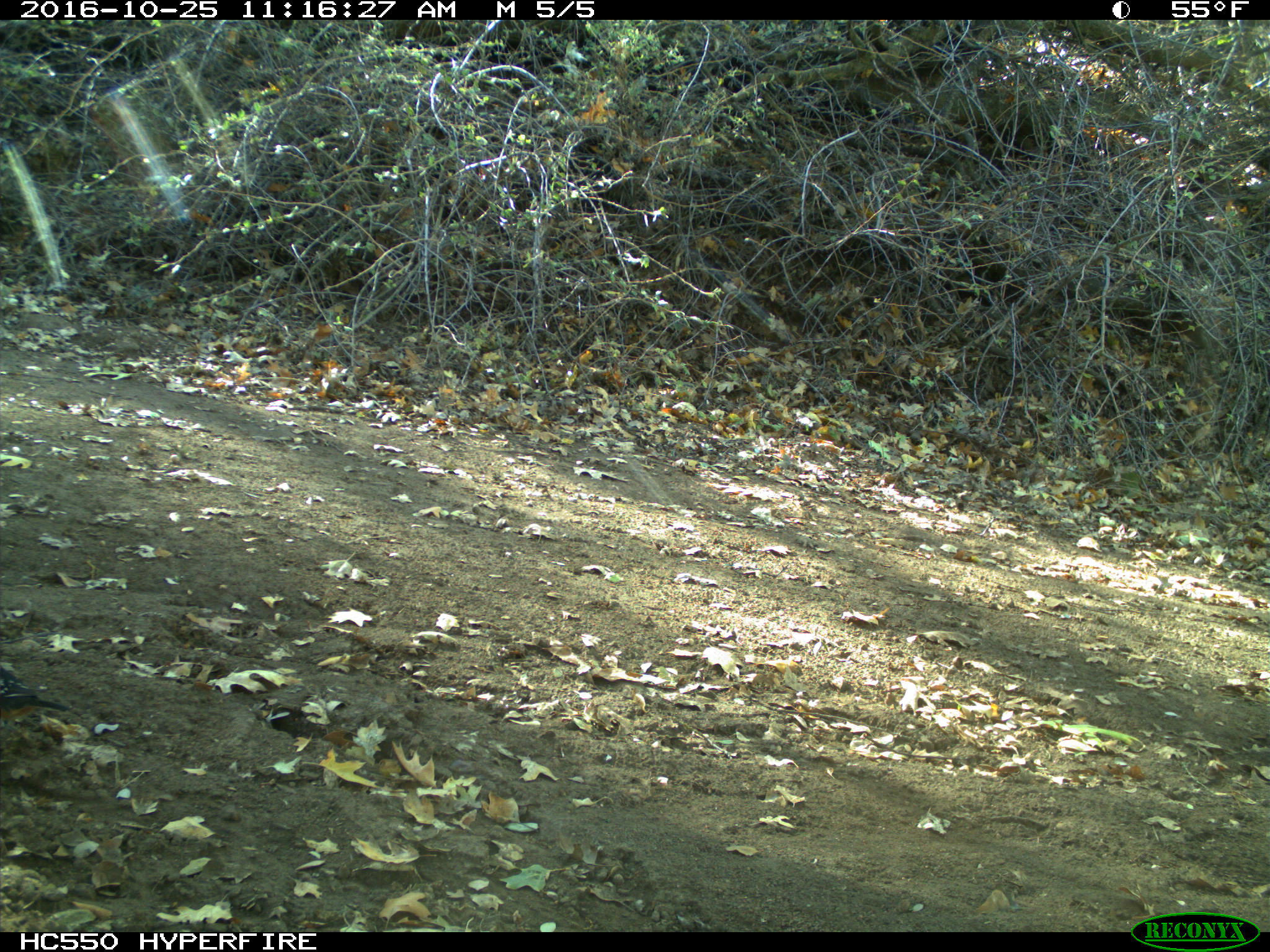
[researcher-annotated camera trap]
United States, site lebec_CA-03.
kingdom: Animalia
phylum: Chordata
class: Aves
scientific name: Aves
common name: birds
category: unidentified bird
Unidentified bird (birds) (Aves).